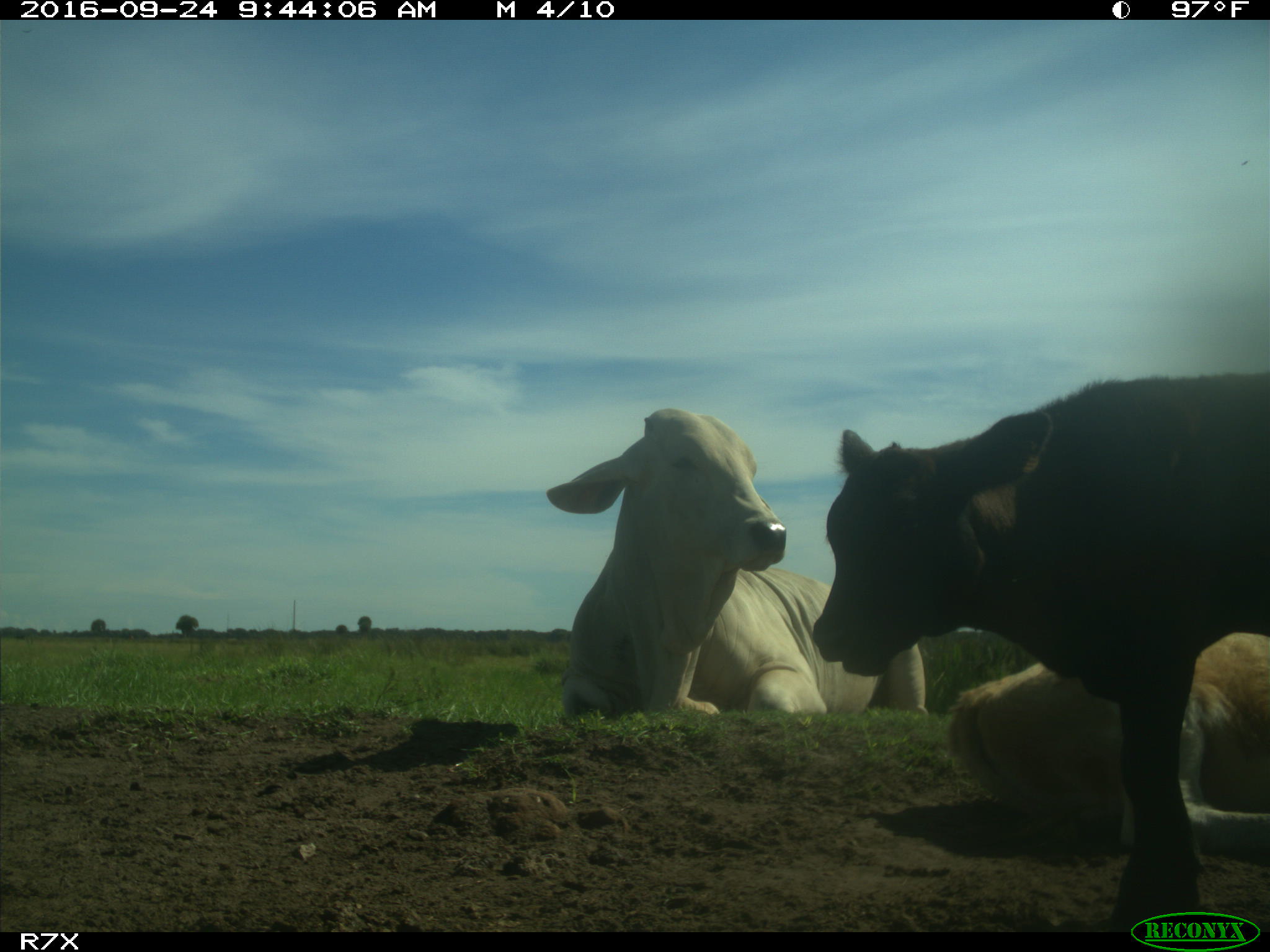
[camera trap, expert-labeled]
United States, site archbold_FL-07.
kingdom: Animalia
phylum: Chordata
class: Mammalia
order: Artiodactyla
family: Bovidae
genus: Bos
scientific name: Bos taurus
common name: domestic cow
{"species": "Bos taurus (domestic cow)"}